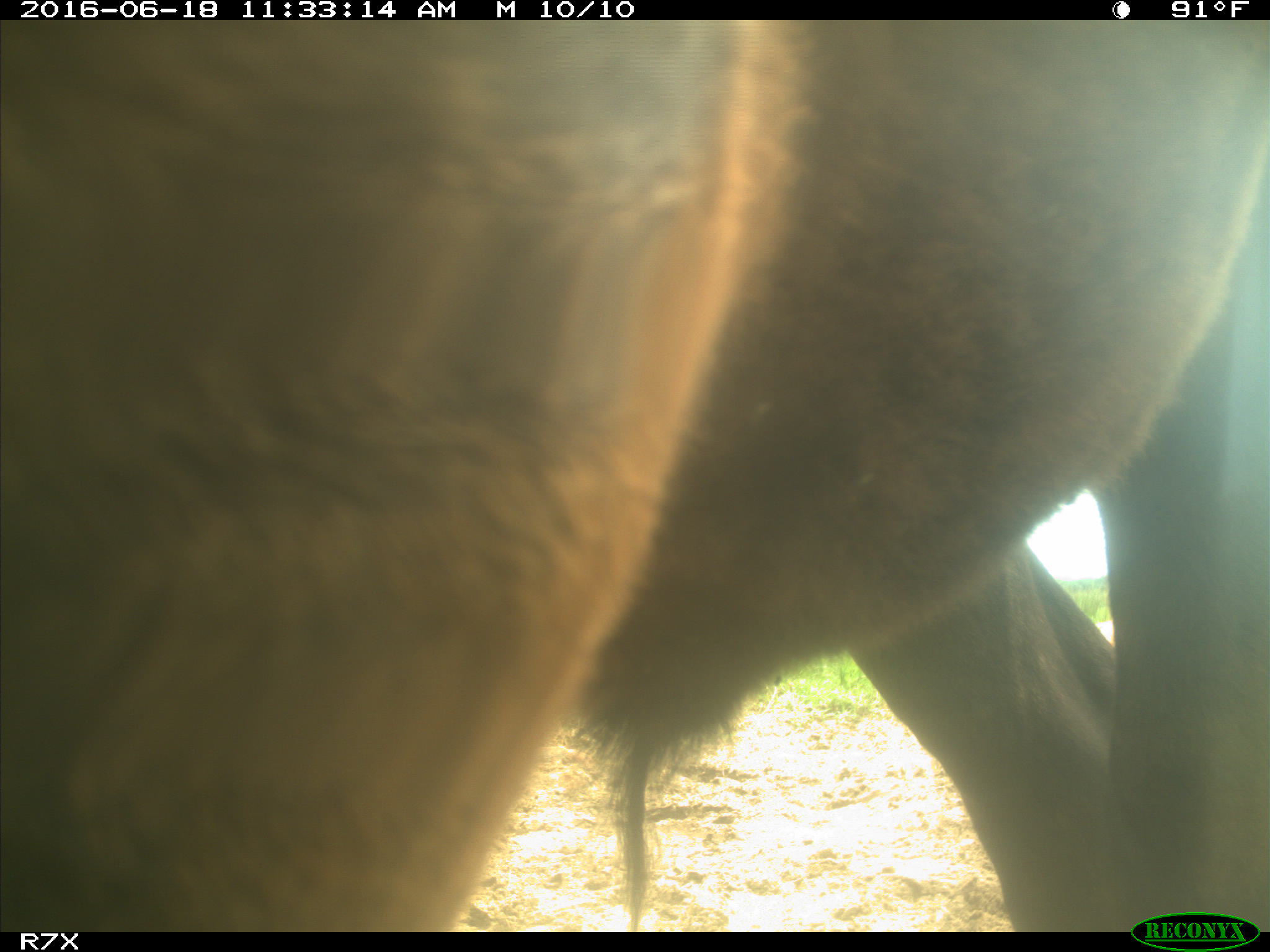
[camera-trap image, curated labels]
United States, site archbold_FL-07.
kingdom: Animalia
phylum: Chordata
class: Mammalia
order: Artiodactyla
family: Bovidae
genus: Bos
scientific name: Bos taurus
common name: domestic cow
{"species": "Bos taurus (domestic cow)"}